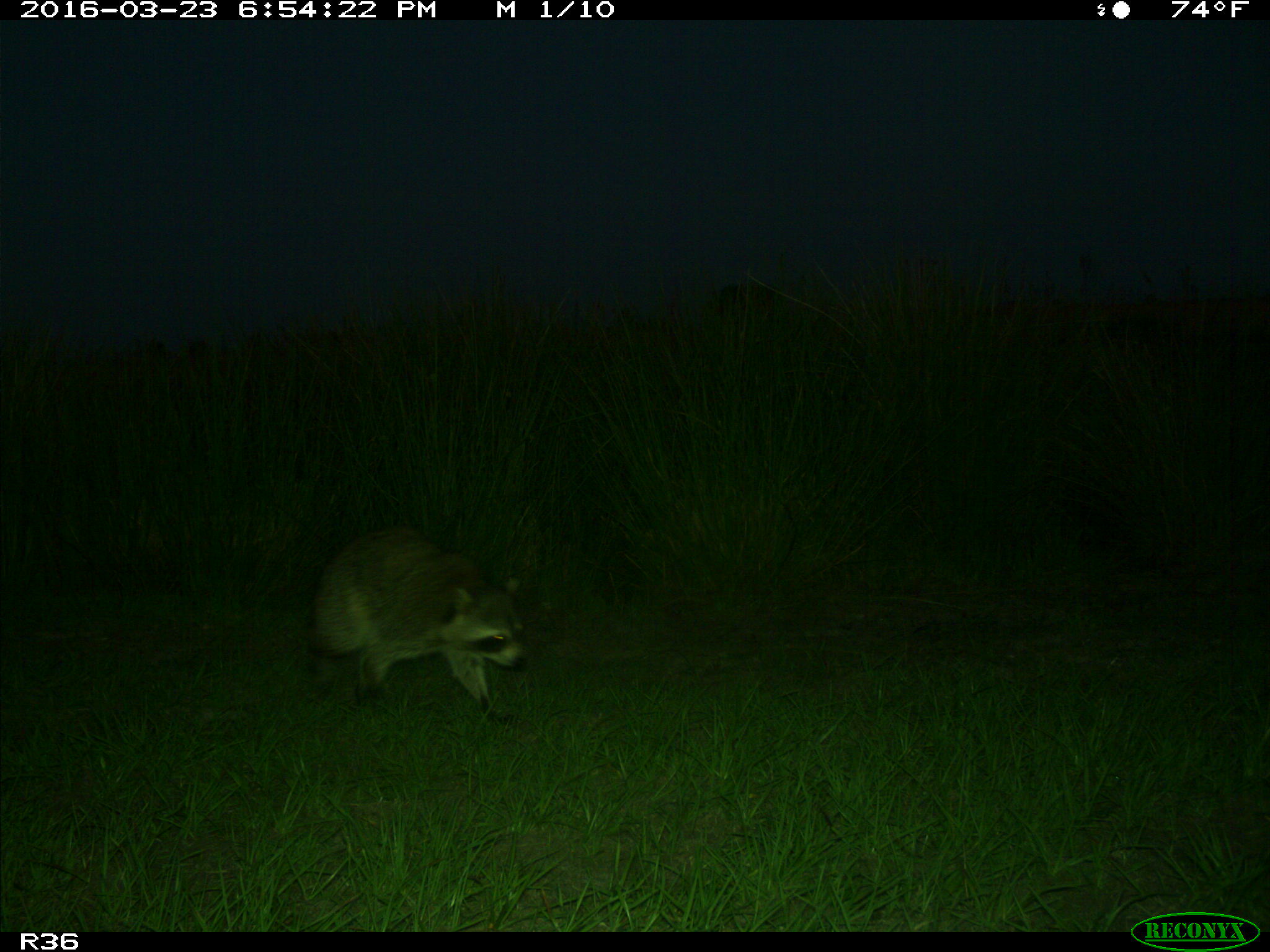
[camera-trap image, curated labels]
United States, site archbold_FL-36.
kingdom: Animalia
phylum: Chordata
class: Mammalia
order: Carnivora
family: Procyonidae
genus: Procyon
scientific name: Procyon lotor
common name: common raccoon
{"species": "Procyon lotor (common raccoon)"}